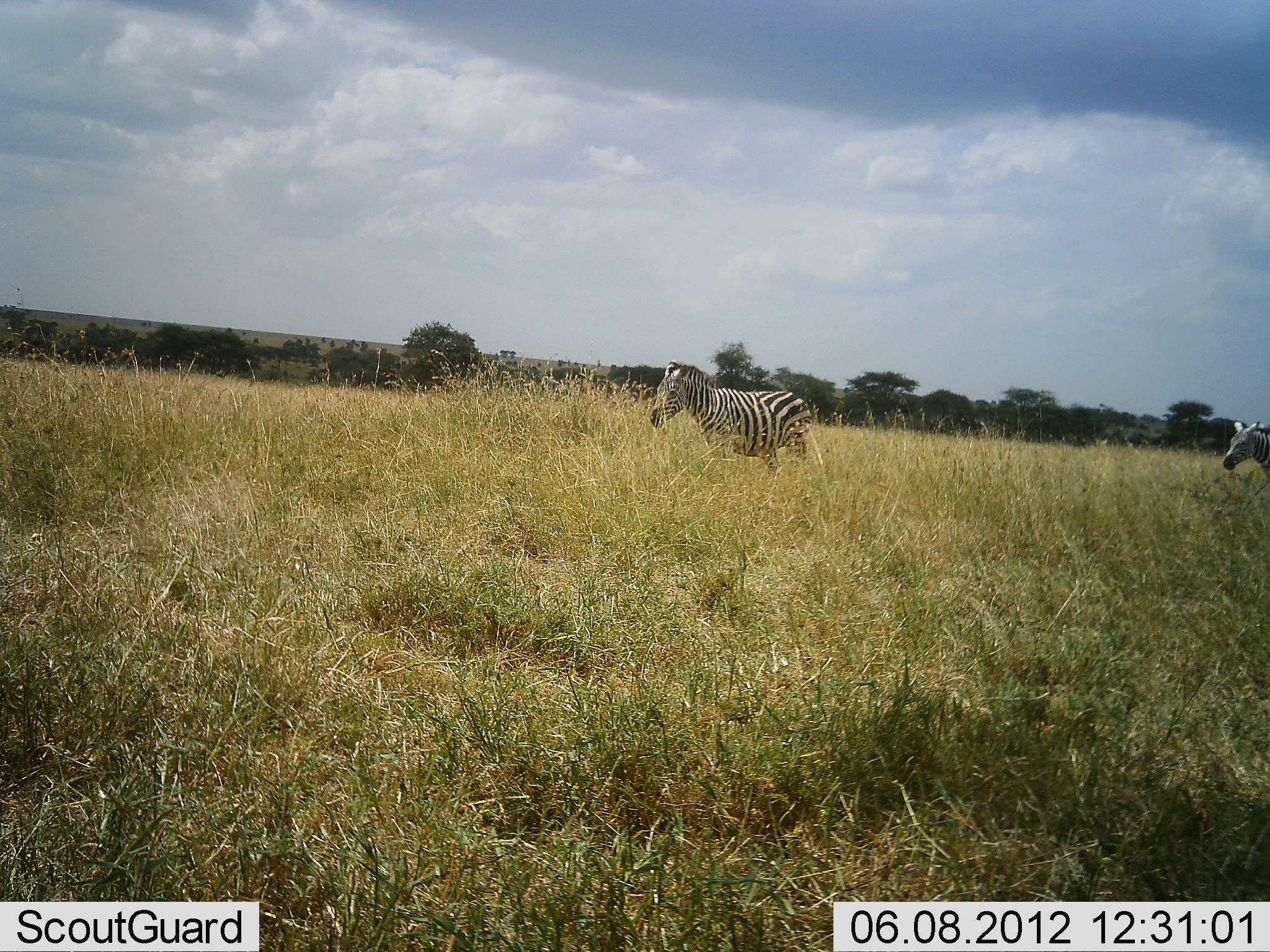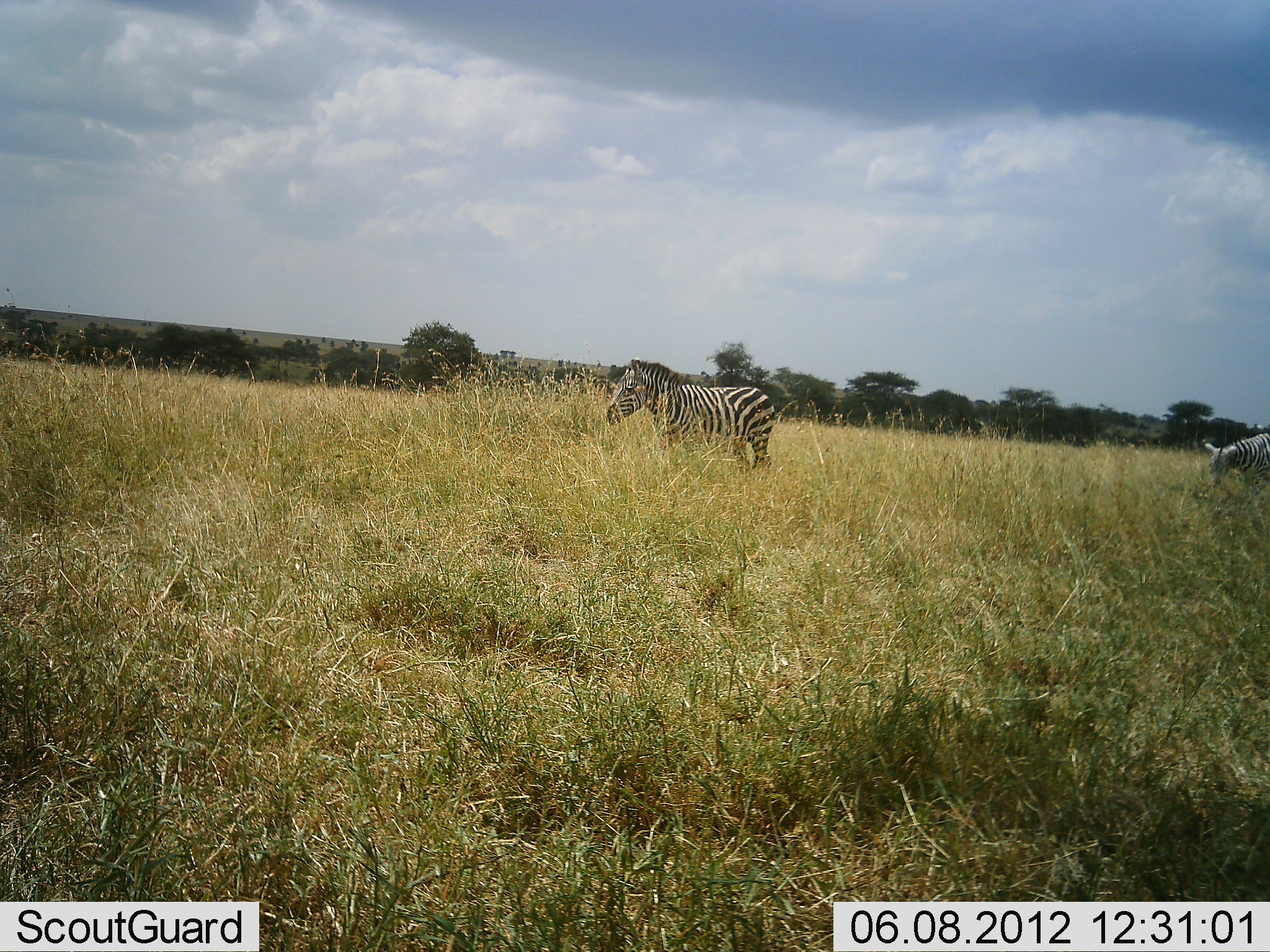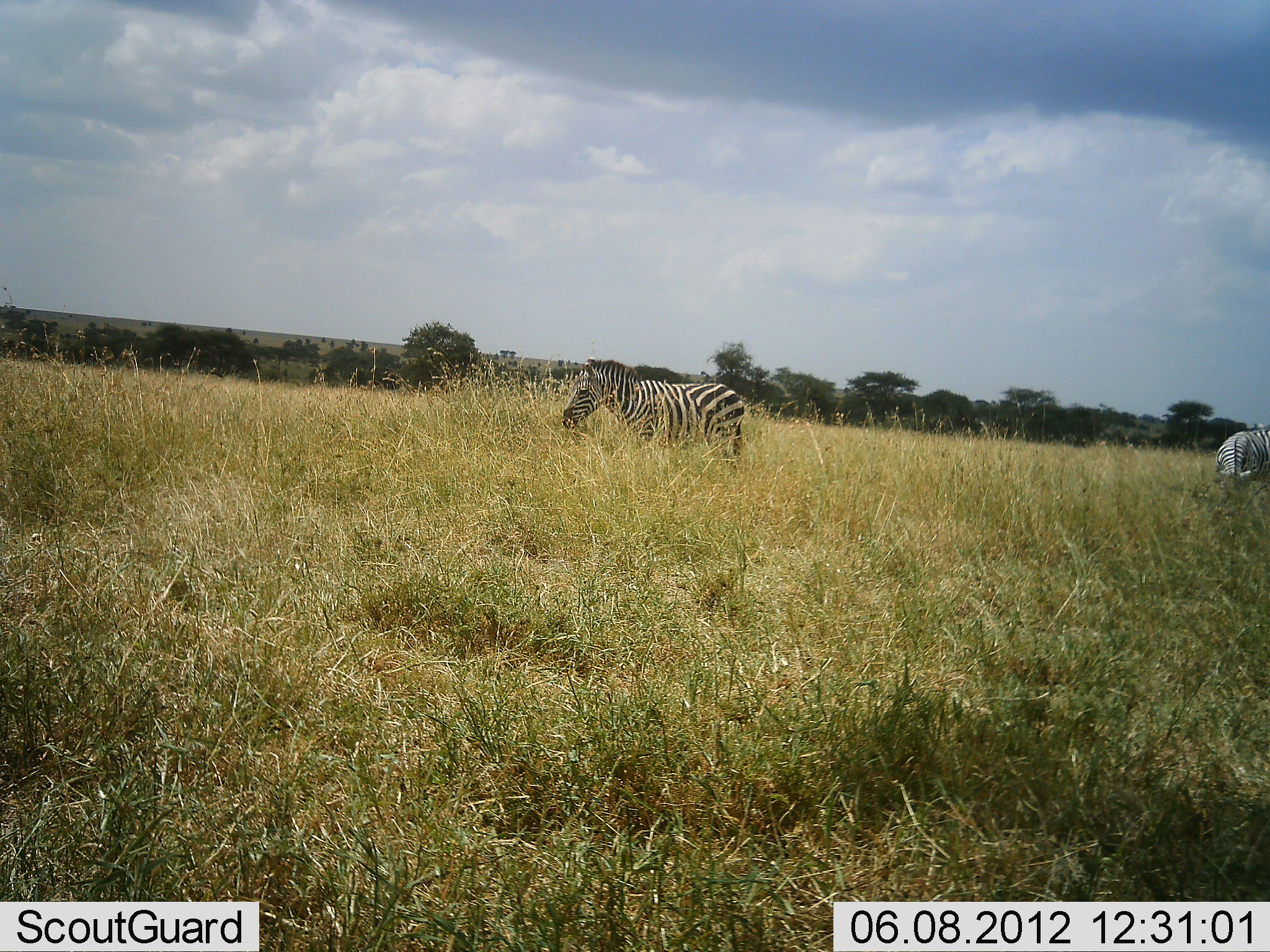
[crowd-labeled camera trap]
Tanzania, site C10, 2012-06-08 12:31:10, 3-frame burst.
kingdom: Animalia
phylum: Chordata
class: Mammalia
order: Perissodactyla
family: Equidae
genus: Equus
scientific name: Equus quagga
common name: plains zebra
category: zebra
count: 2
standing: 40%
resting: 0%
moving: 80%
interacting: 0%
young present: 0%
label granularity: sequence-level